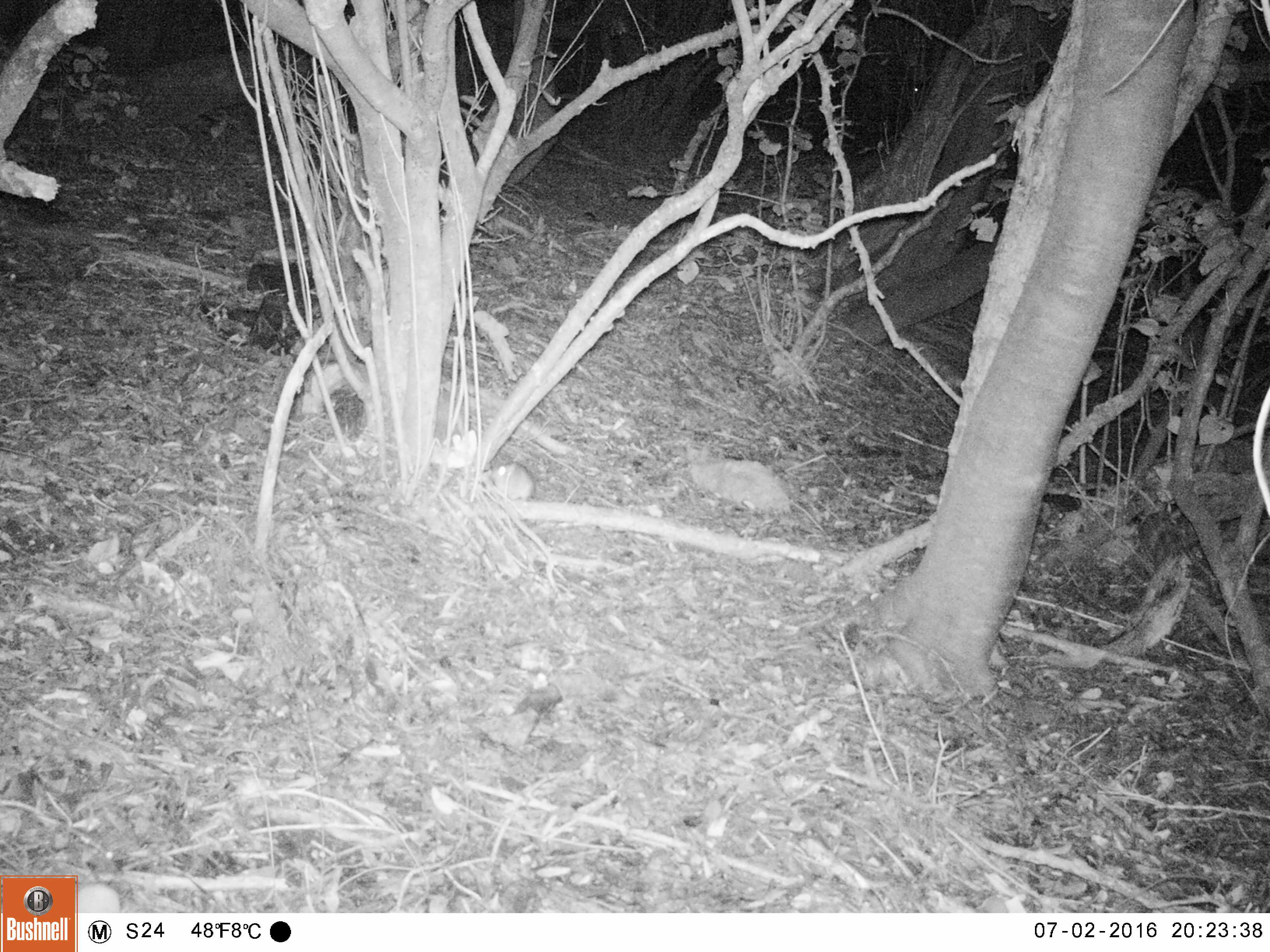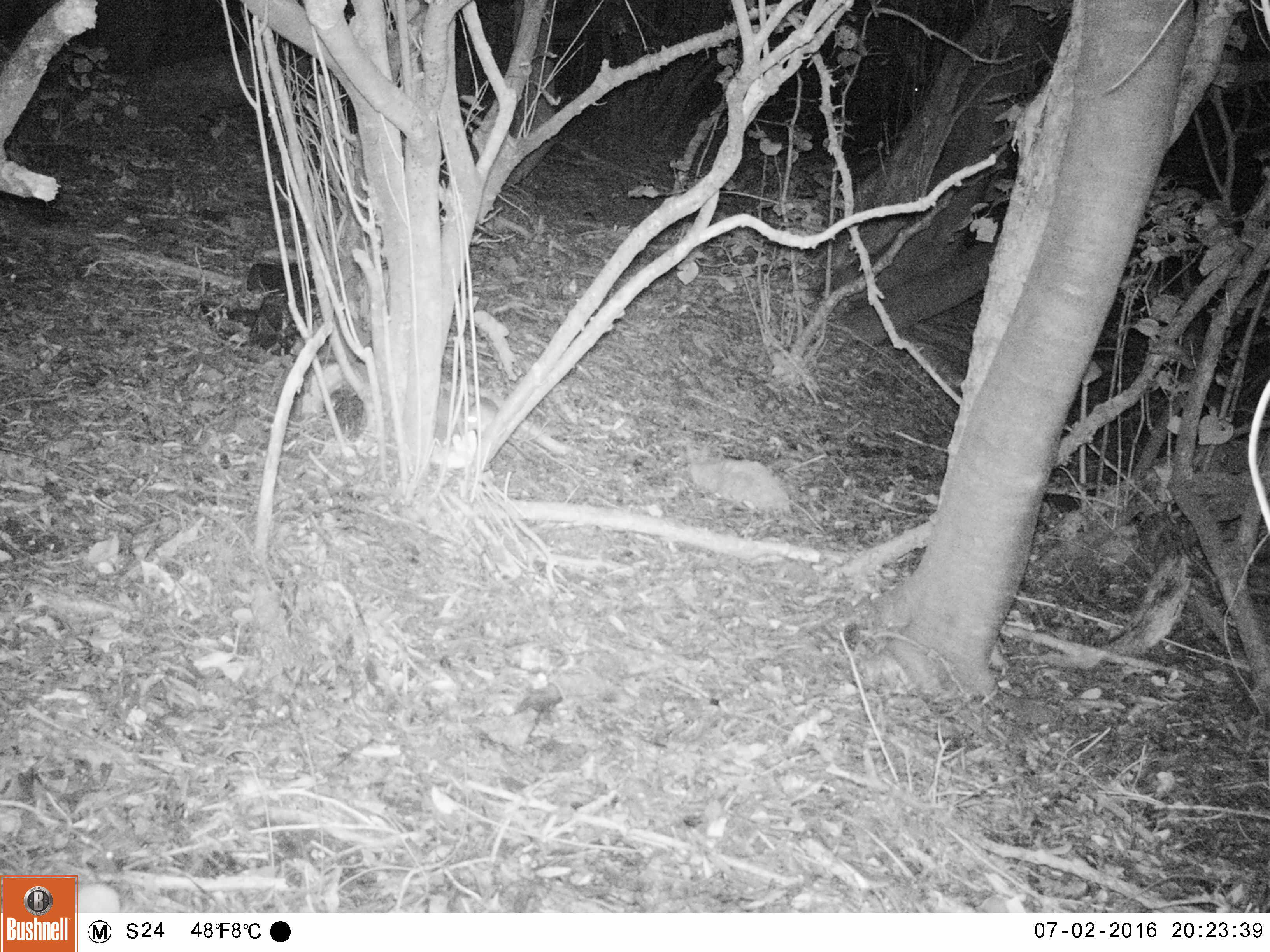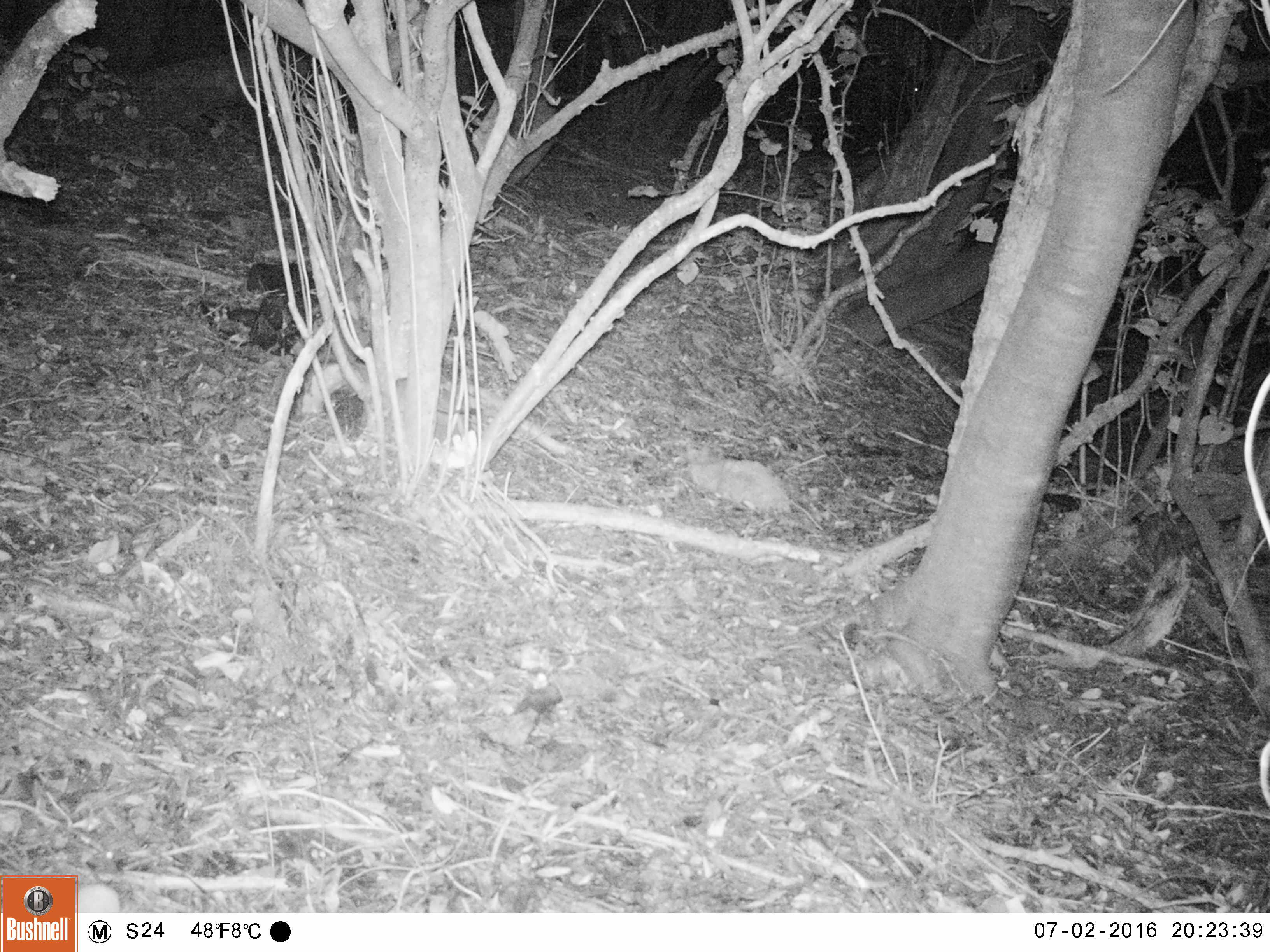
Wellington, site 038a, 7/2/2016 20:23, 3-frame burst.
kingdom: Animalia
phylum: Chordata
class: Mammalia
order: Rodentia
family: Muridae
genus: Rattus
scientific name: Rattus rattus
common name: ship rat